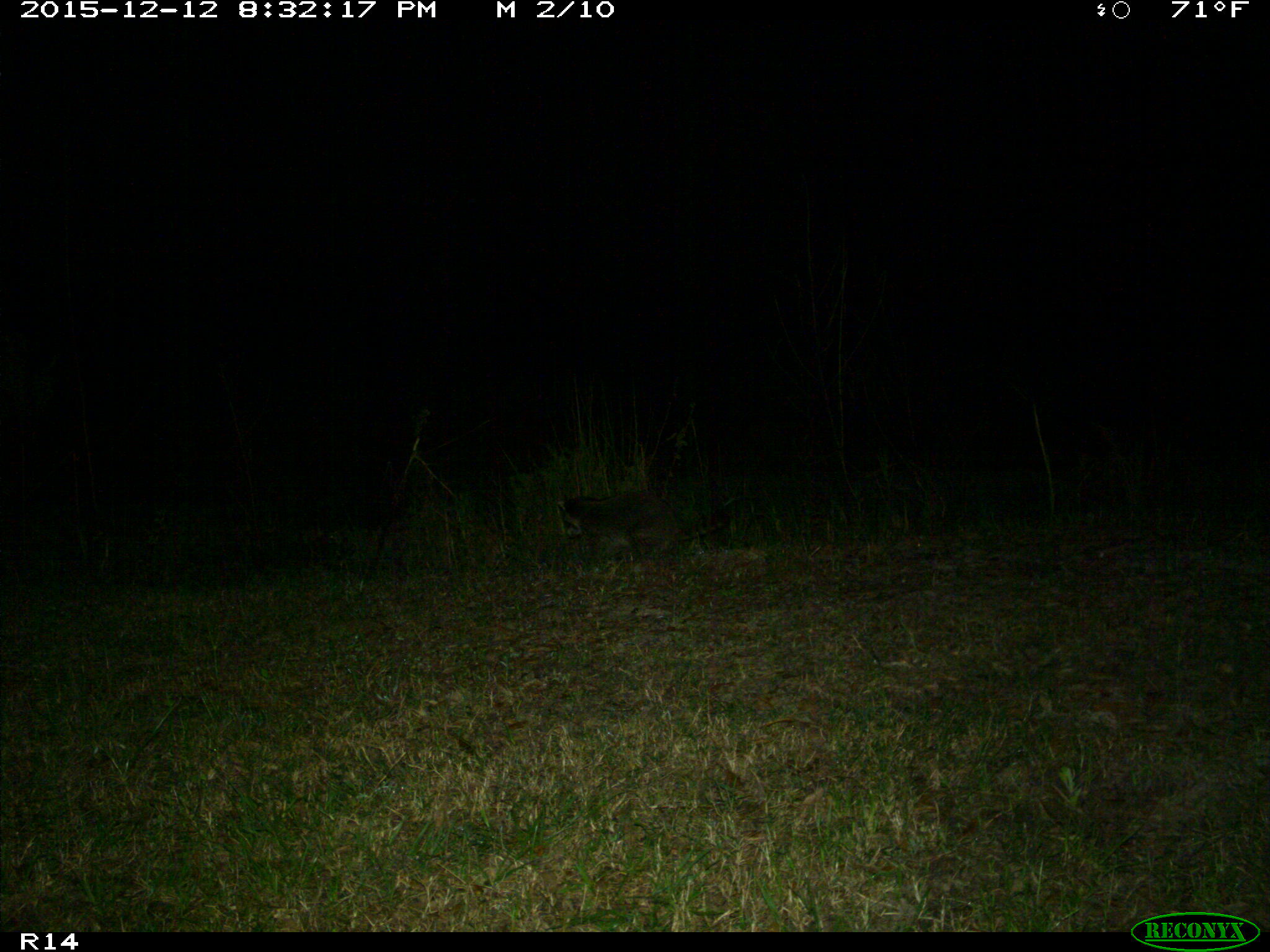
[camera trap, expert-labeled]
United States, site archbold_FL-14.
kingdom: Animalia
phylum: Chordata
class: Mammalia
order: Carnivora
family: Procyonidae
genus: Procyon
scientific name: Procyon lotor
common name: common raccoon